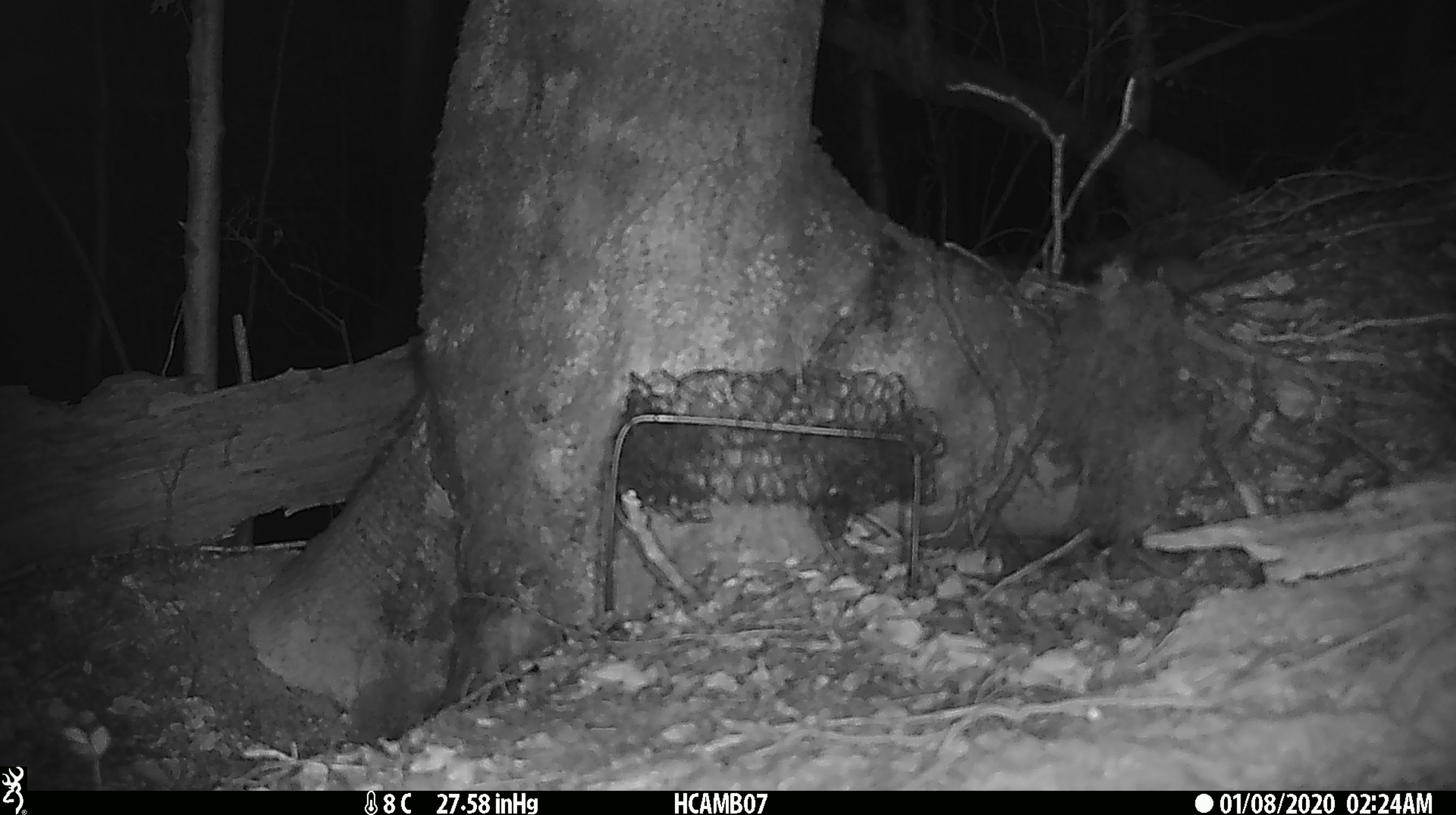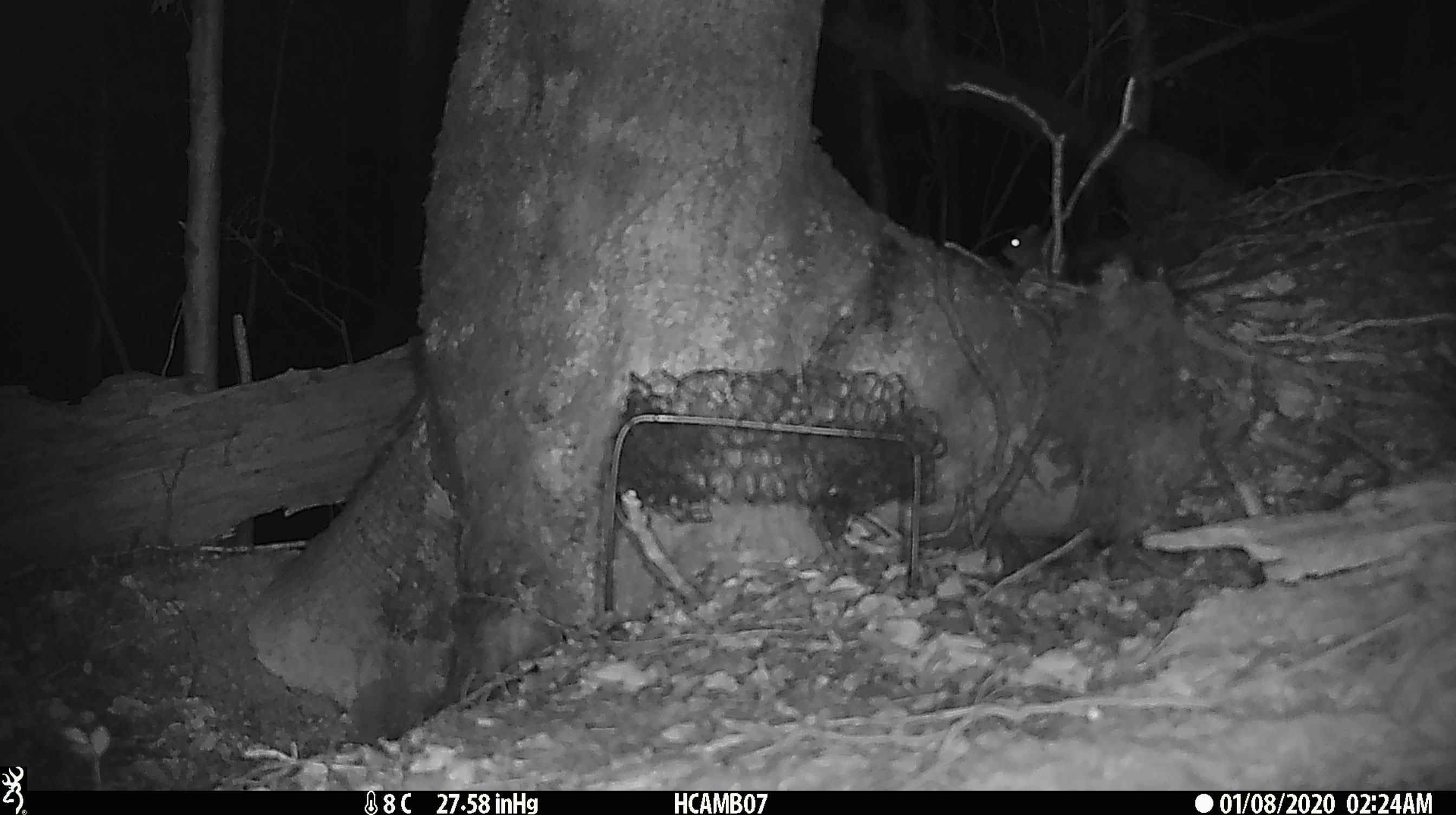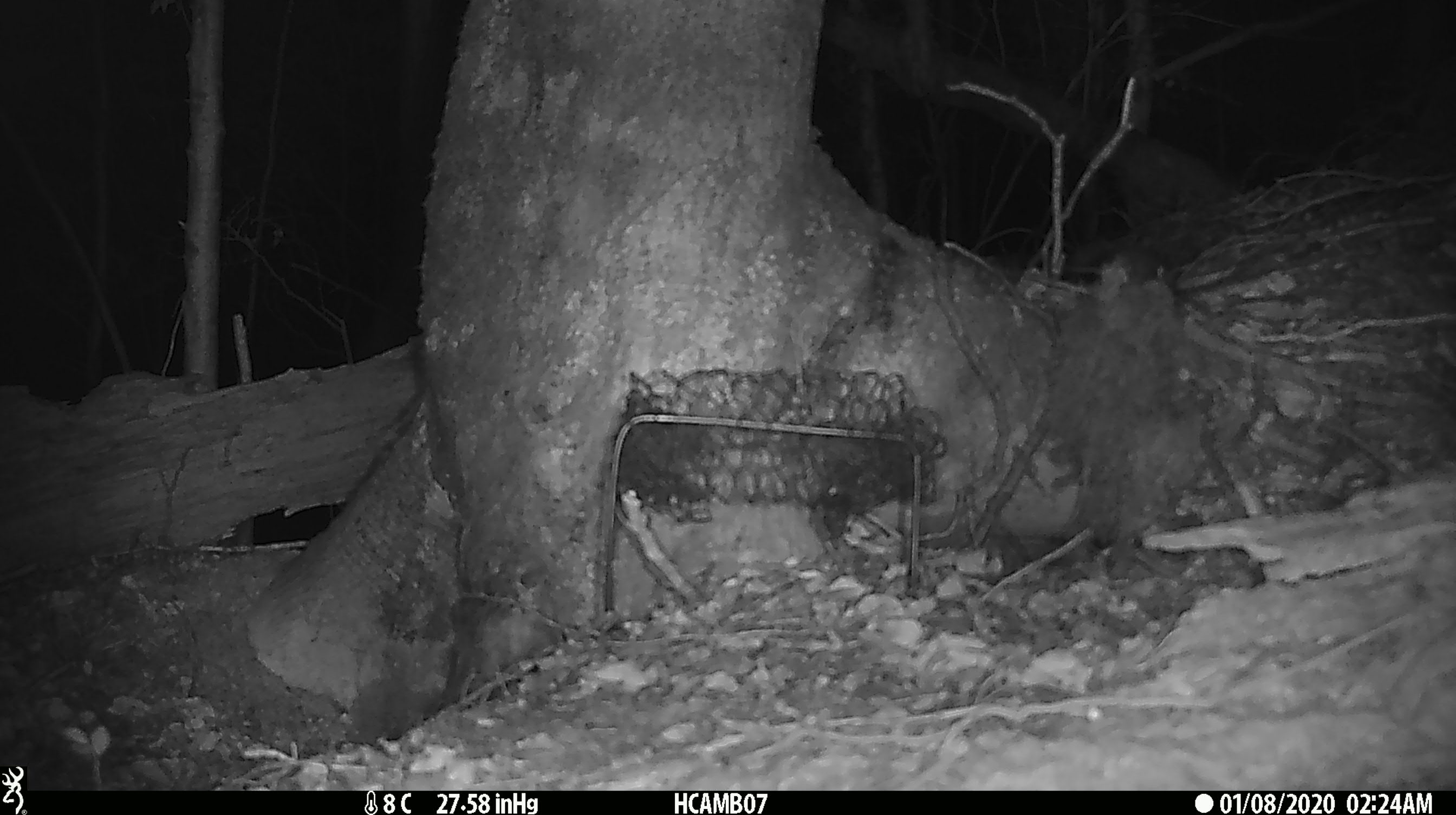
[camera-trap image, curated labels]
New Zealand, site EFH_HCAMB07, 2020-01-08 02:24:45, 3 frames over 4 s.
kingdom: Animalia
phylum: Chordata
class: Mammalia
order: Rodentia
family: Muridae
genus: Mus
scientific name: Mus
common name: mouse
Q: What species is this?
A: Mouse (Mus).